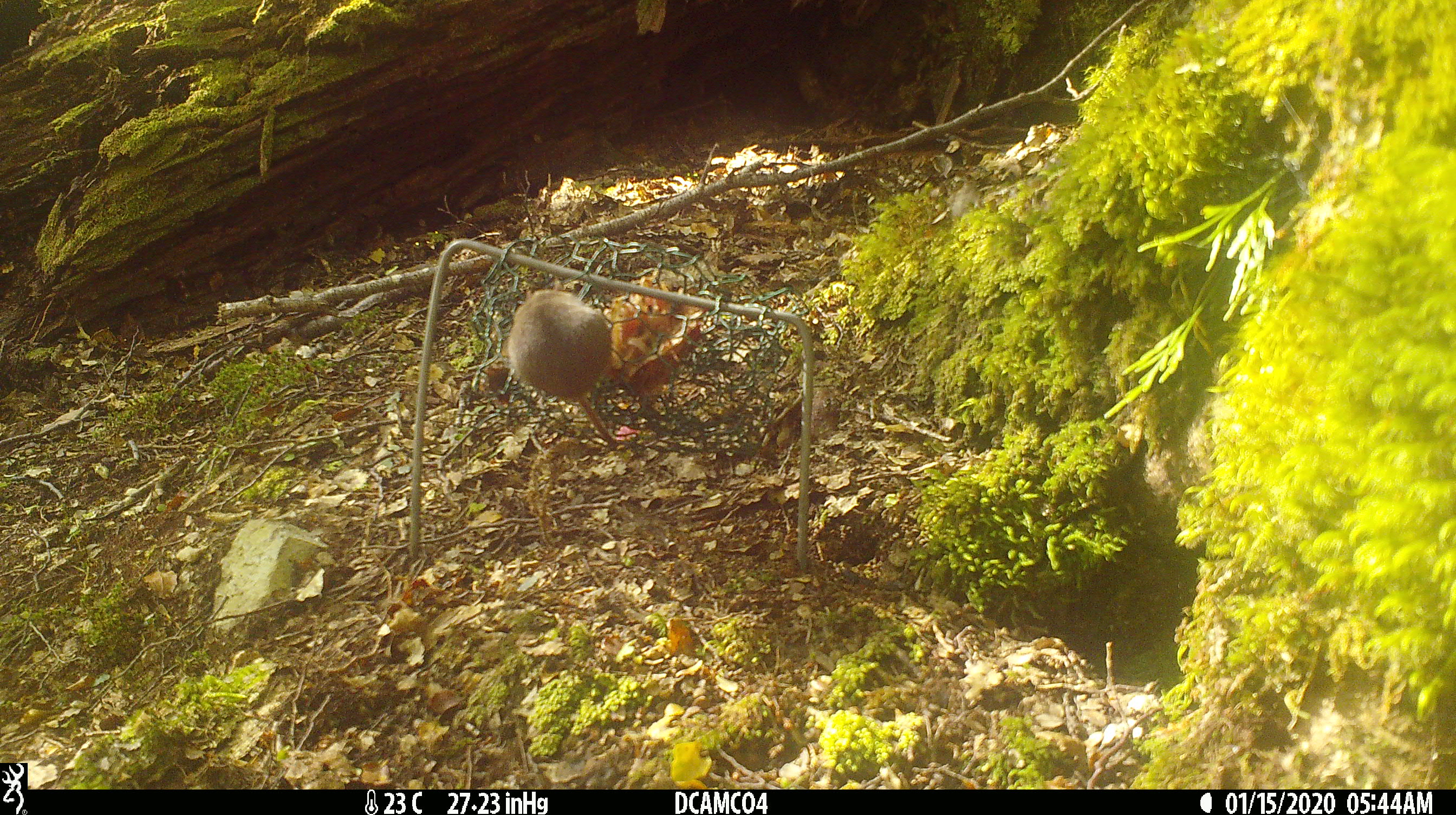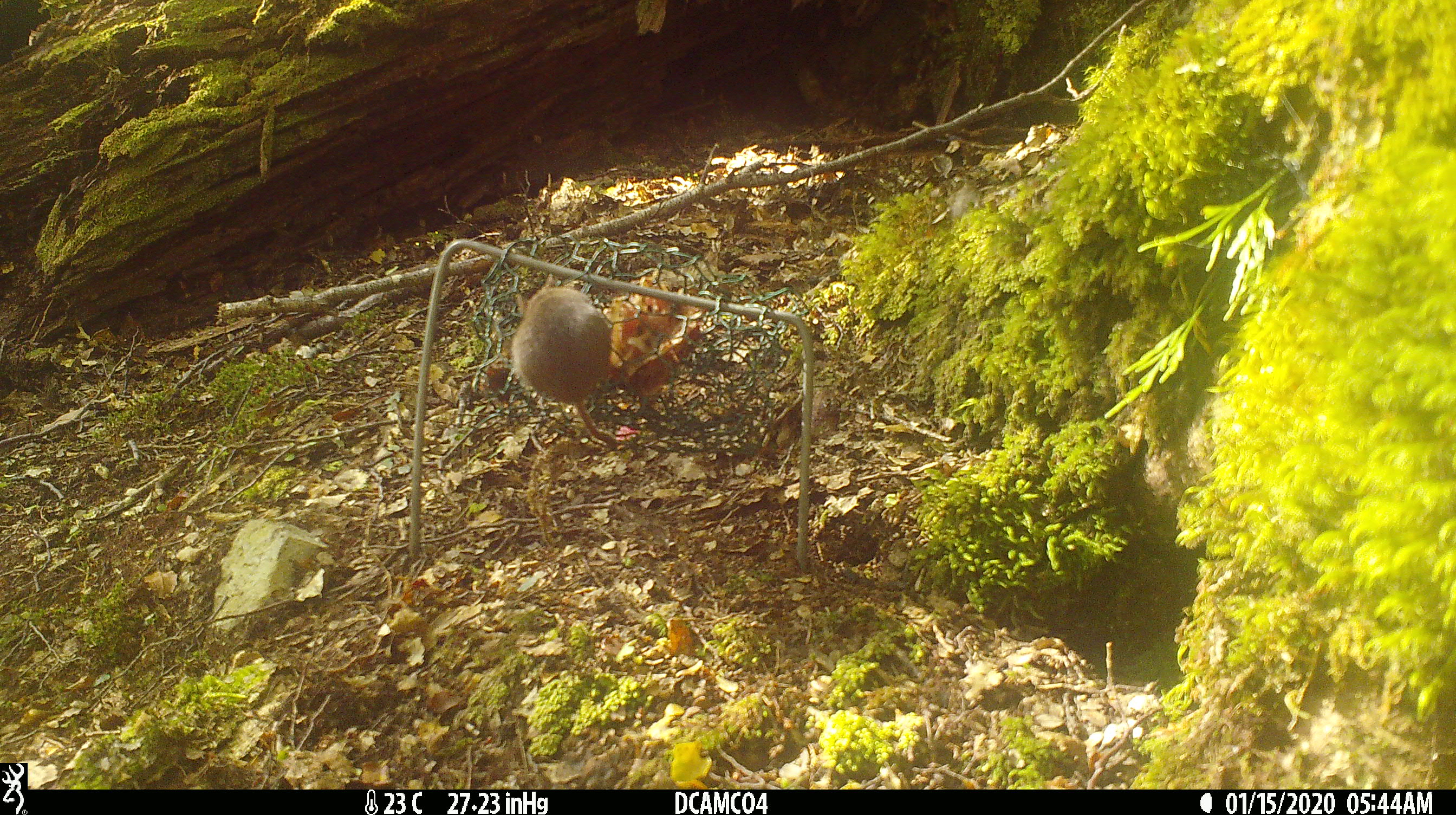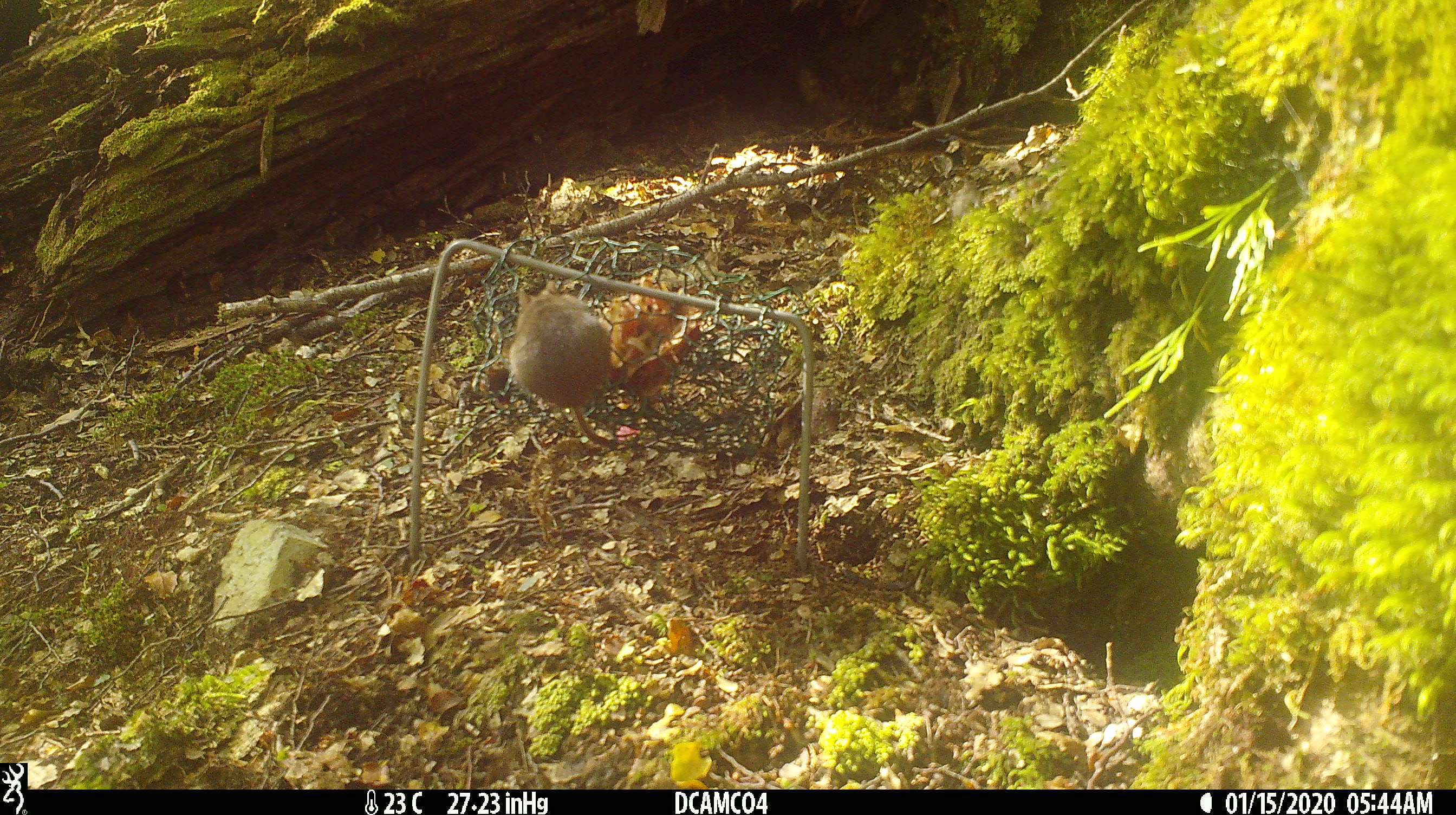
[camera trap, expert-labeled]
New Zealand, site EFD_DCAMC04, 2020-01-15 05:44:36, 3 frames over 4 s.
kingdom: Animalia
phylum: Chordata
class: Mammalia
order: Rodentia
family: Muridae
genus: Mus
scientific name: Mus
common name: mouse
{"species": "mouse (Mus)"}